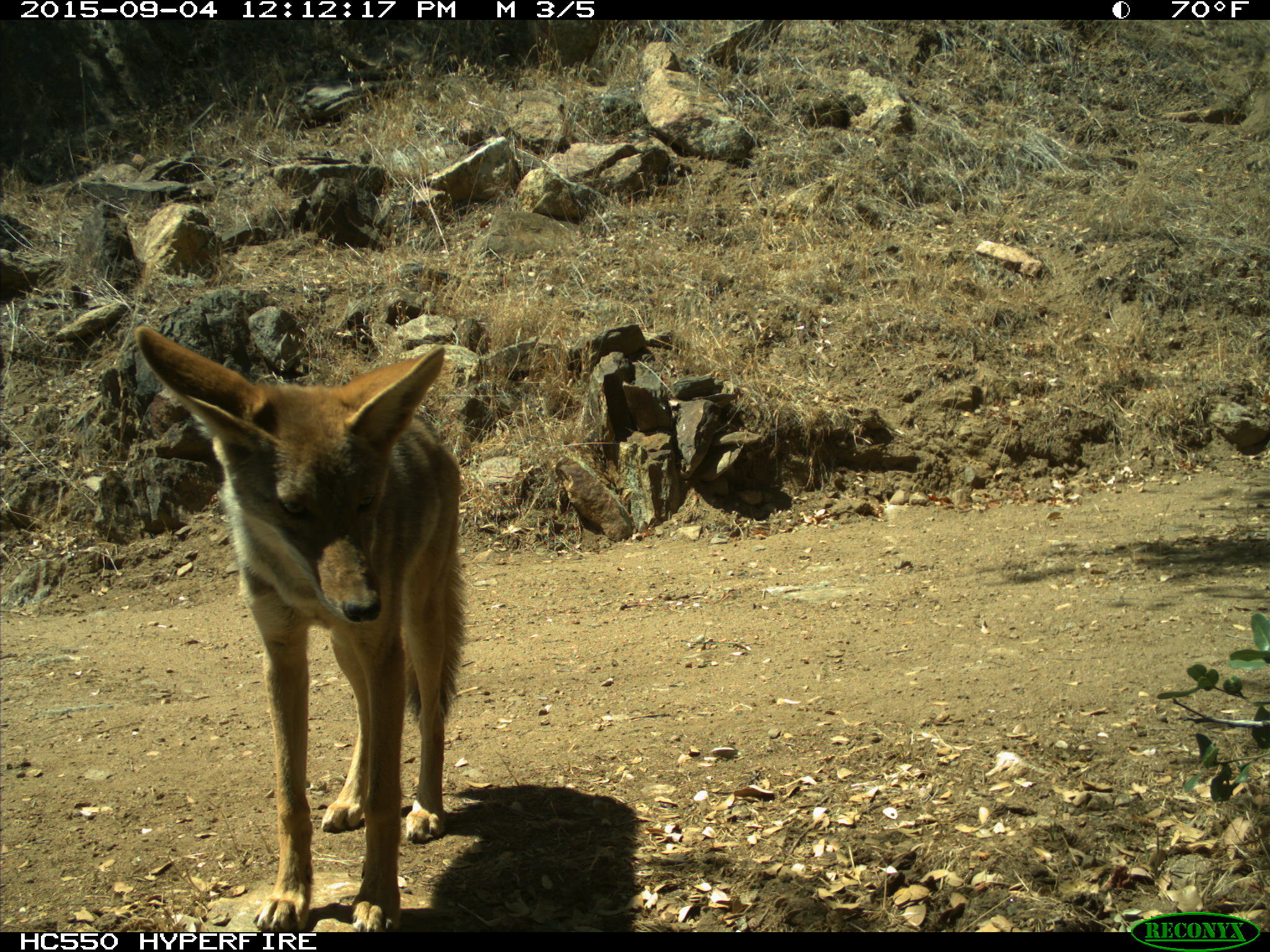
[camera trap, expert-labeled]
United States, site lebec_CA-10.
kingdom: Animalia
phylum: Chordata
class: Mammalia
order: Carnivora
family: Canidae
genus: Canis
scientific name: Canis latrans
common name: coyote